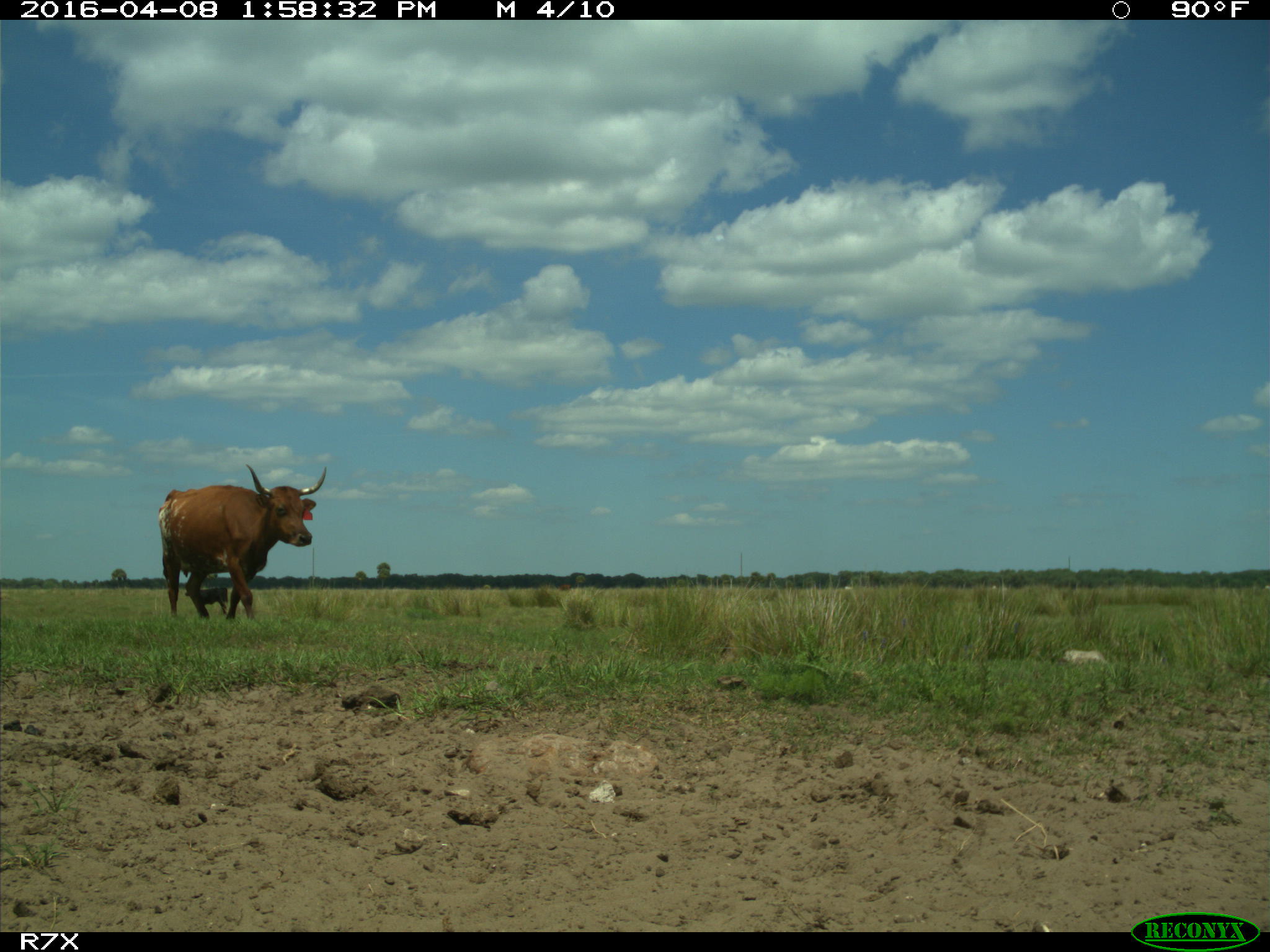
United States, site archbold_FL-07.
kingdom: Animalia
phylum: Chordata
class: Mammalia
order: Artiodactyla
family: Bovidae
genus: Bos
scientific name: Bos taurus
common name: domestic cow